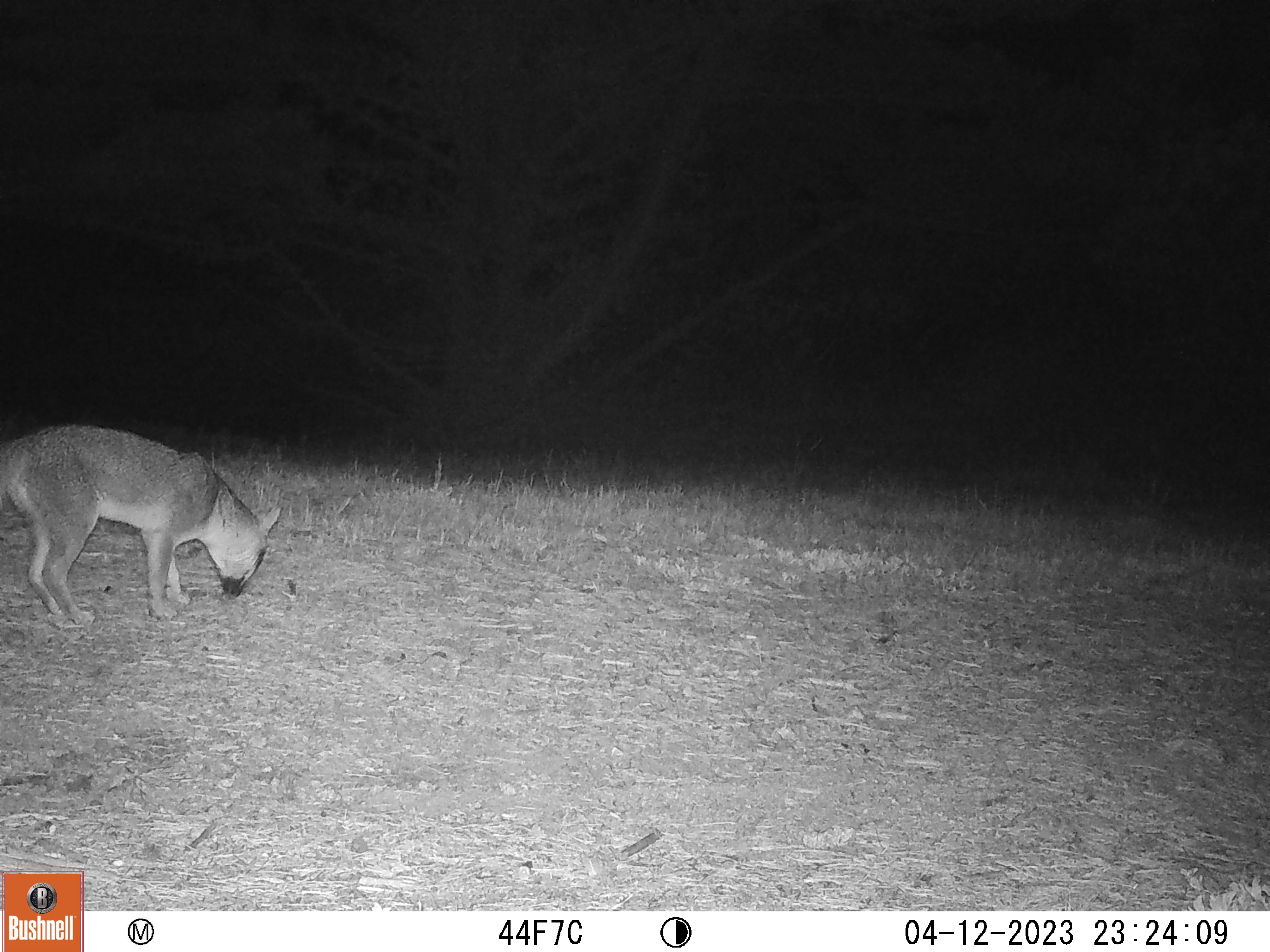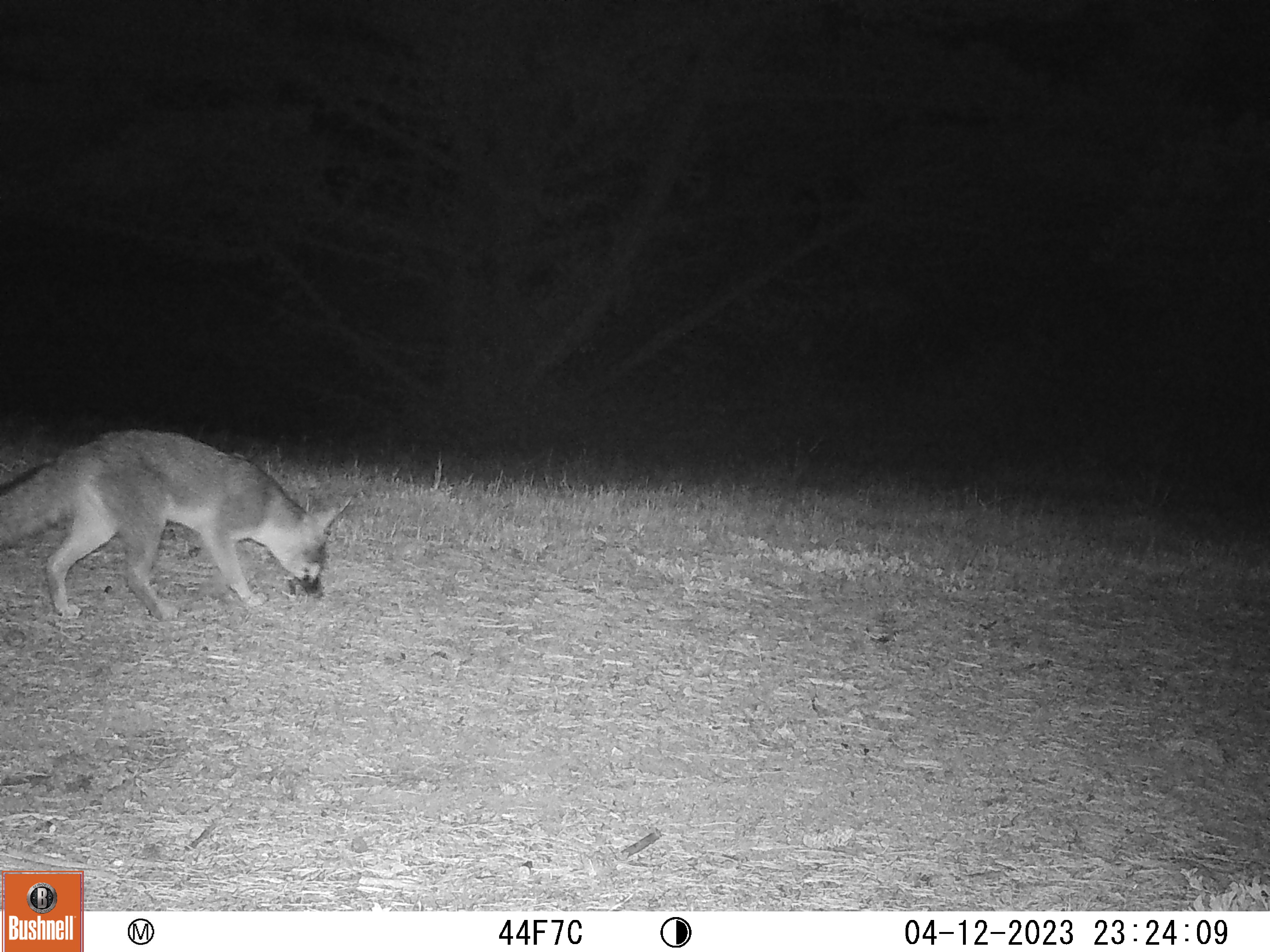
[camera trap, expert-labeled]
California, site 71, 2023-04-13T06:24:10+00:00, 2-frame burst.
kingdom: Animalia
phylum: Chordata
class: Mammalia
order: Carnivora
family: Canidae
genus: Urocyon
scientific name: Urocyon cinereoargenteus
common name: gray fox